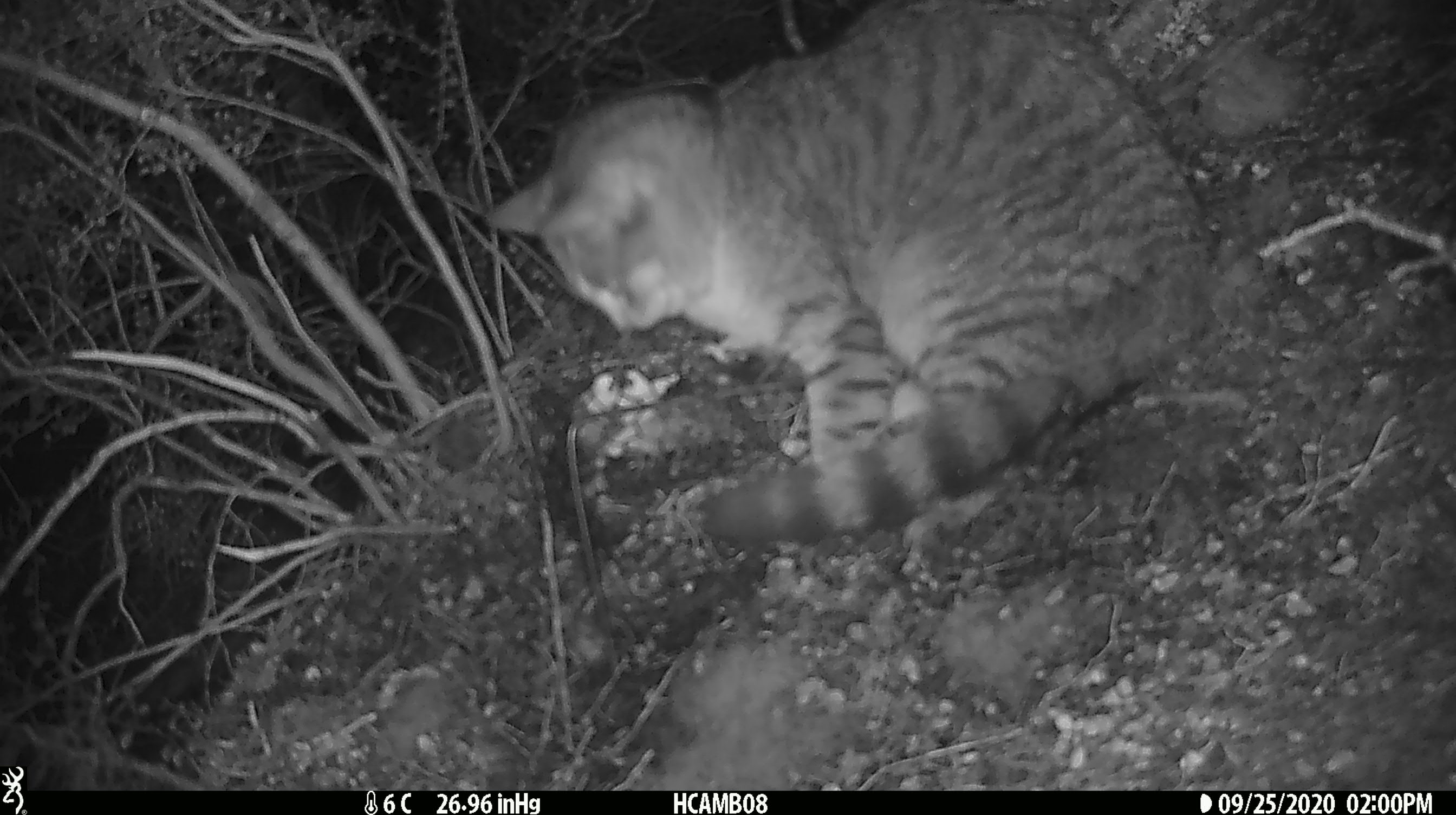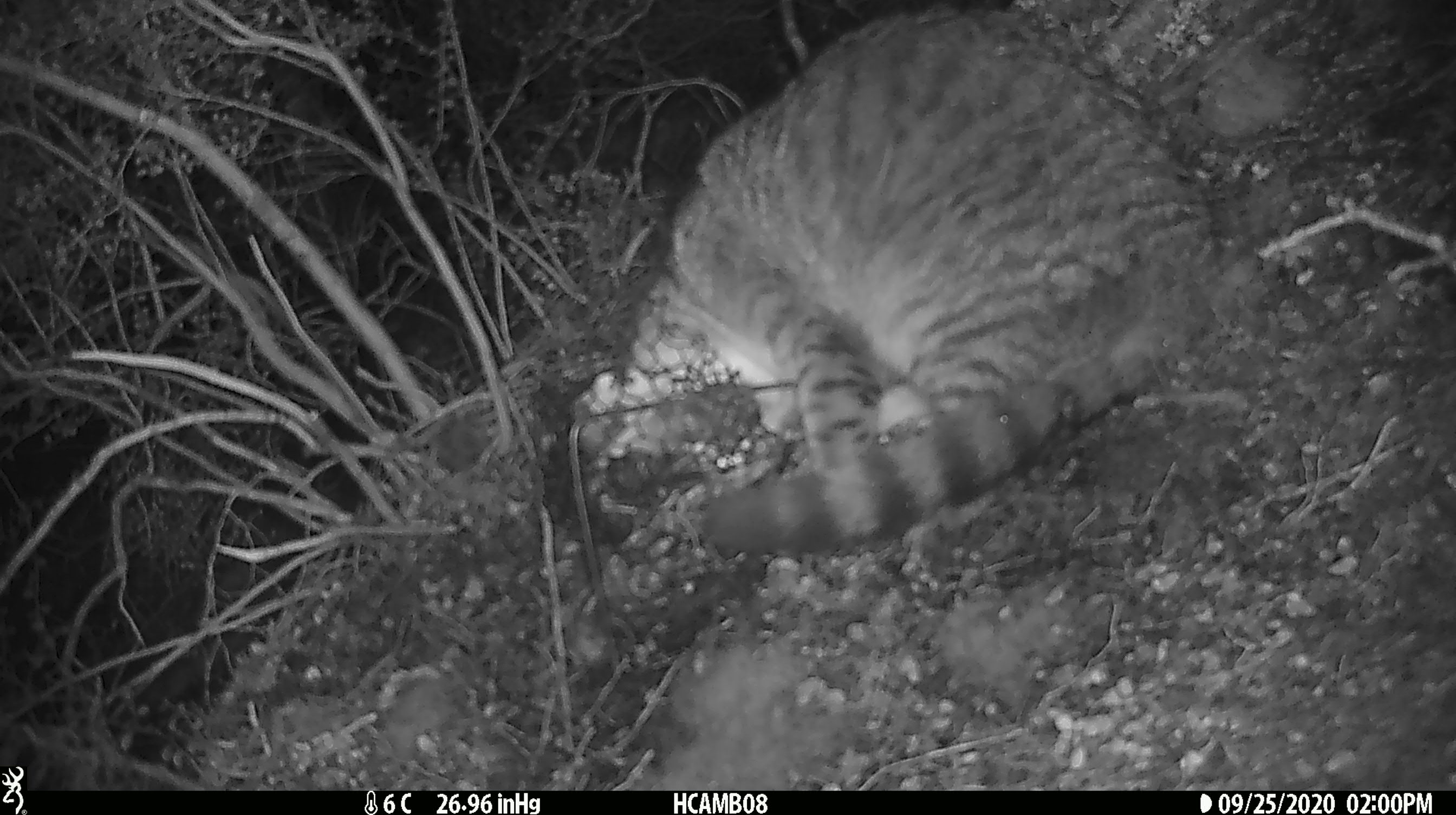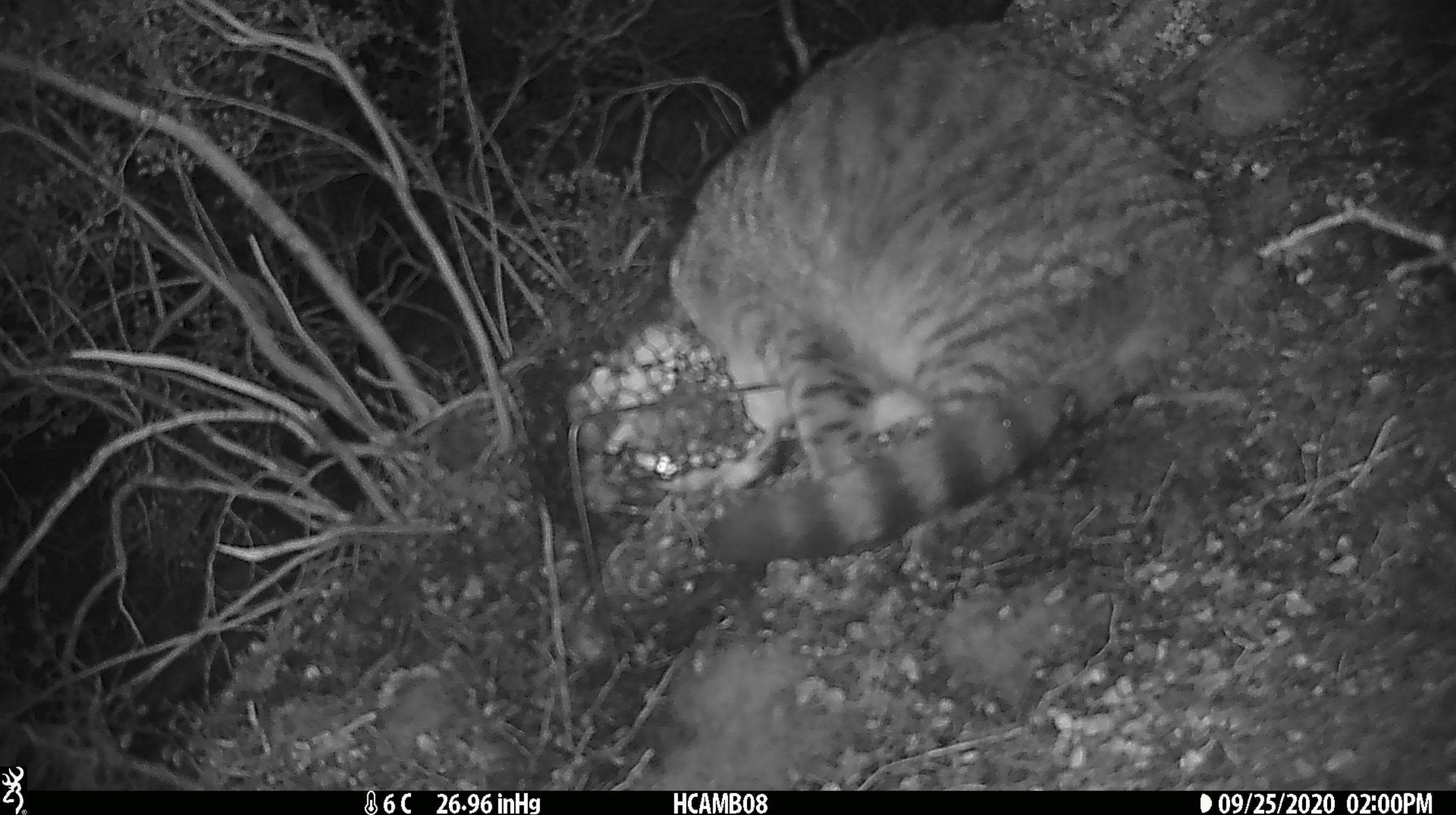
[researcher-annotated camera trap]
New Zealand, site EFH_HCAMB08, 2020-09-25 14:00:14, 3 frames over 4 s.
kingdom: Animalia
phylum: Chordata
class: Mammalia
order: Carnivora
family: Felidae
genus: Felis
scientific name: Felis catus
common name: domestic cat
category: cat